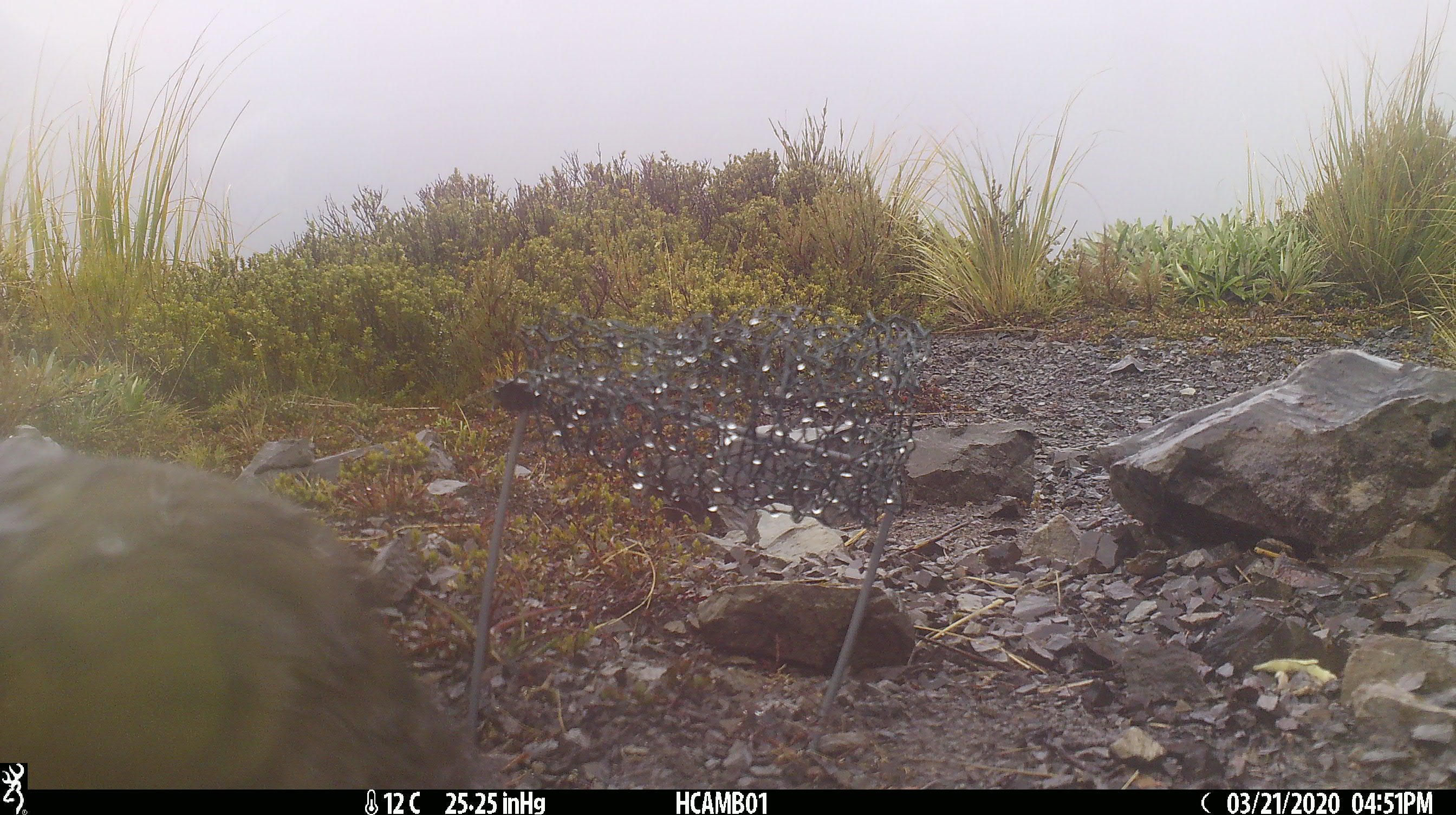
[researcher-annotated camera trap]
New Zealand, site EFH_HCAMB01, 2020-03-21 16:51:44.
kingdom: Animalia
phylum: Chordata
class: Aves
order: Psittaciformes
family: Strigopidae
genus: Nestor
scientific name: Nestor notabilis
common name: kea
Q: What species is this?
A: Kea (Nestor notabilis).